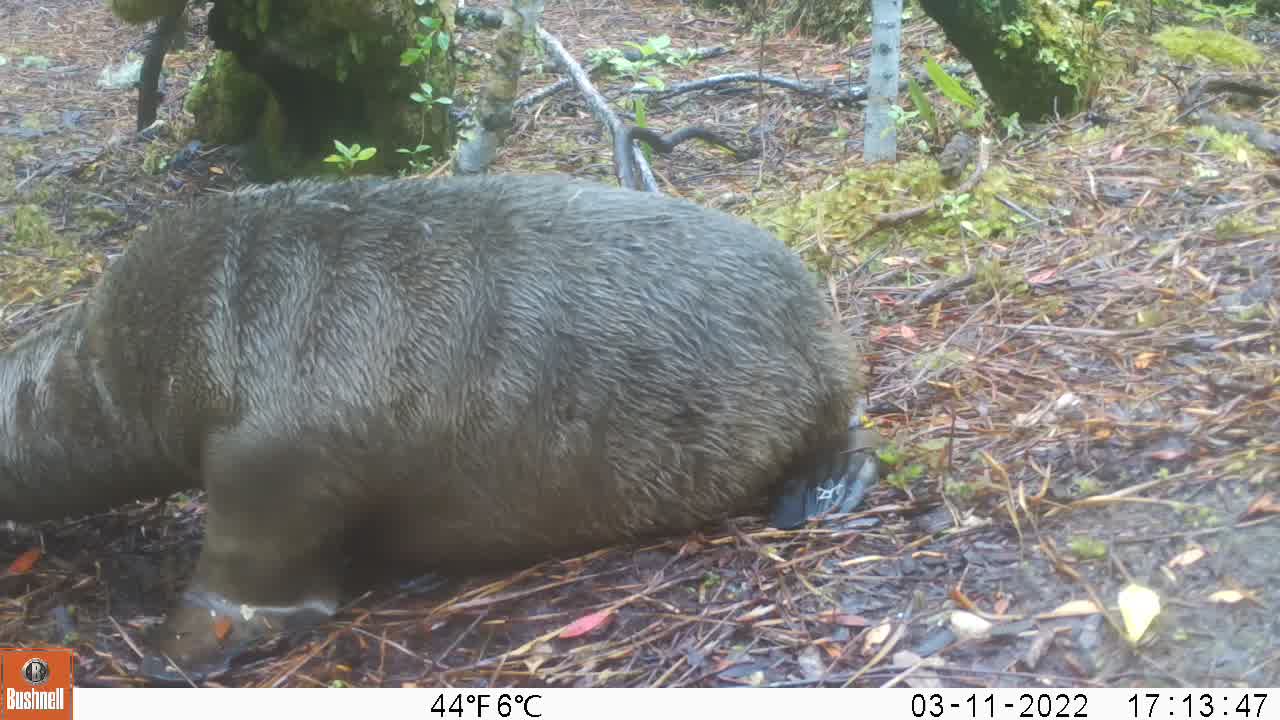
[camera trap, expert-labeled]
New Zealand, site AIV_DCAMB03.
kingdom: Animalia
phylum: Chordata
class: Mammalia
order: Carnivora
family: Otariidae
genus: Phocarctos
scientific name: Phocarctos hookeri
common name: new zealand sea lion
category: sealion